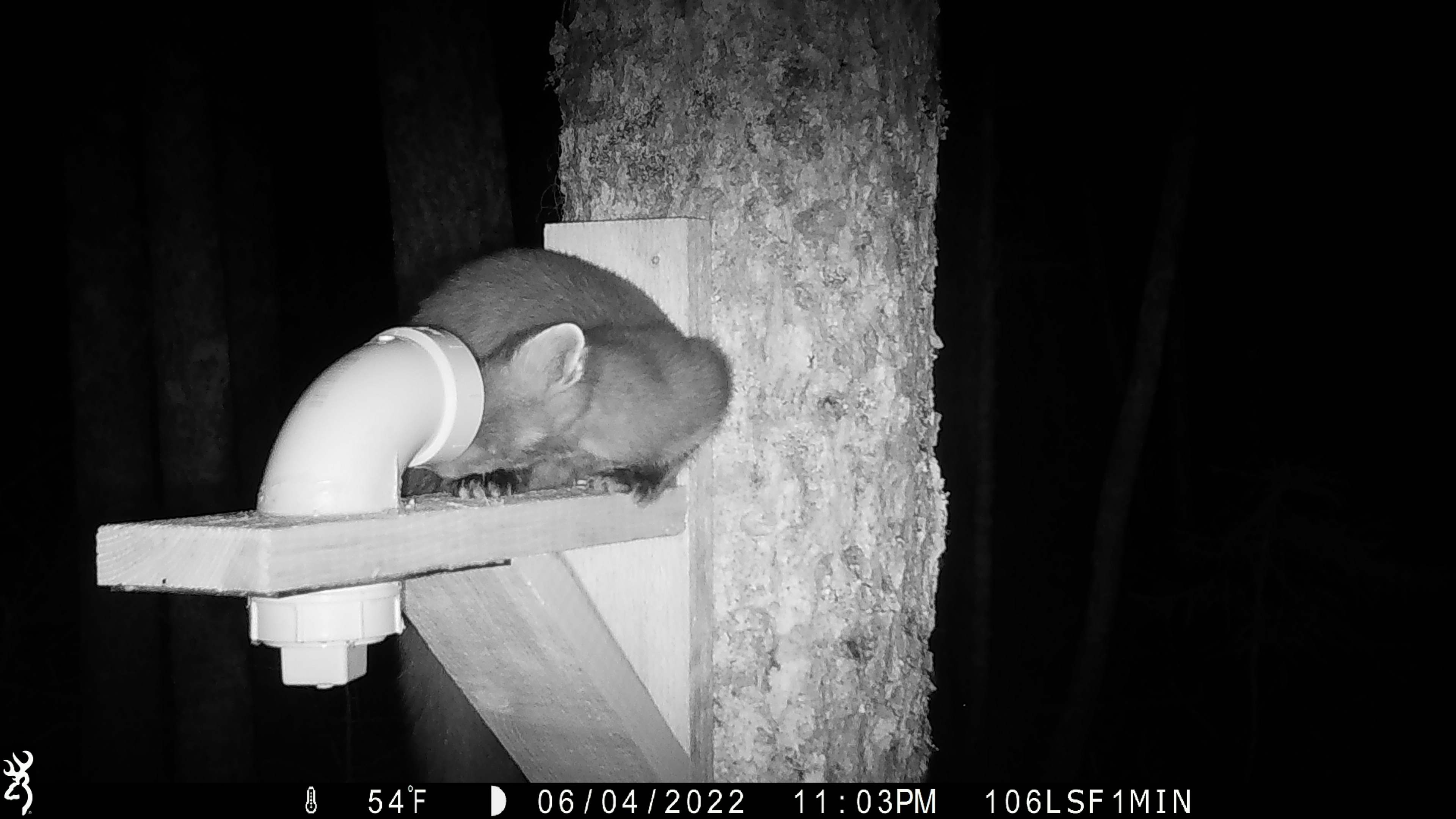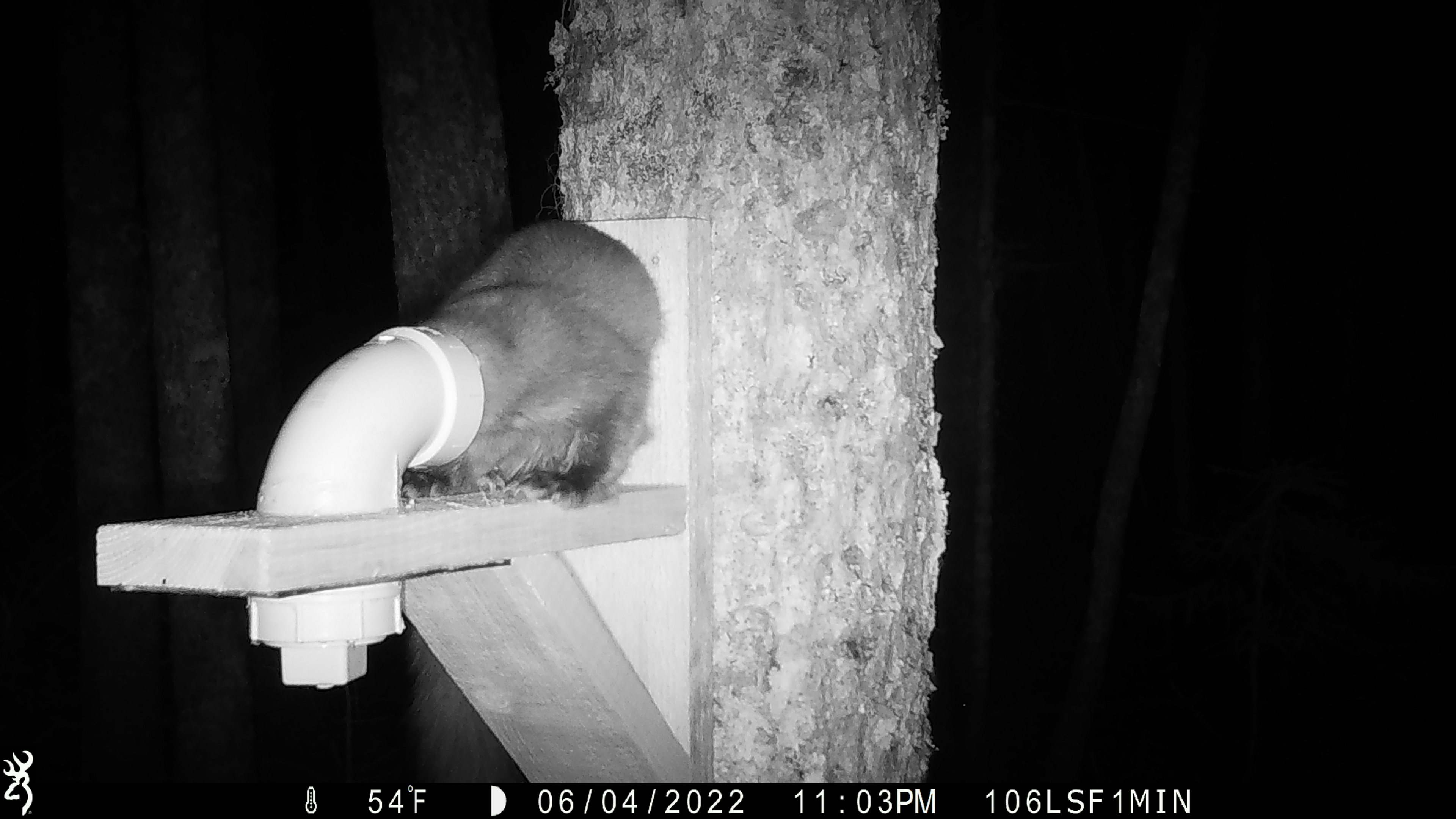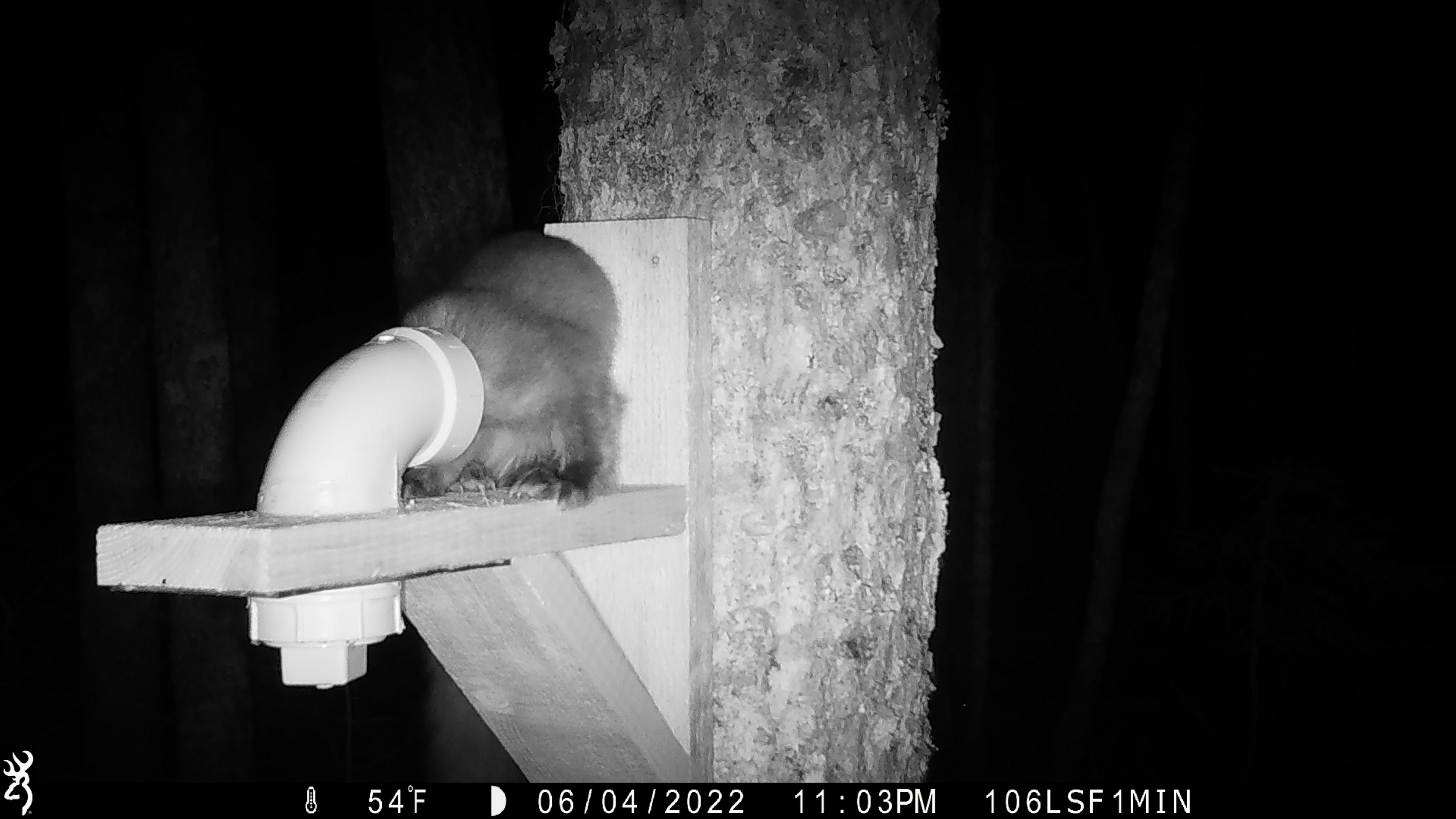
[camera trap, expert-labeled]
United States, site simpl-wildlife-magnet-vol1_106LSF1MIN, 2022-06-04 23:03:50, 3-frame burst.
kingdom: Animalia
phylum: Chordata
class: Mammalia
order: Carnivora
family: Mustelidae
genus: Martes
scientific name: Martes americana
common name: american marten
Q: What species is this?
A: American marten (Martes americana).